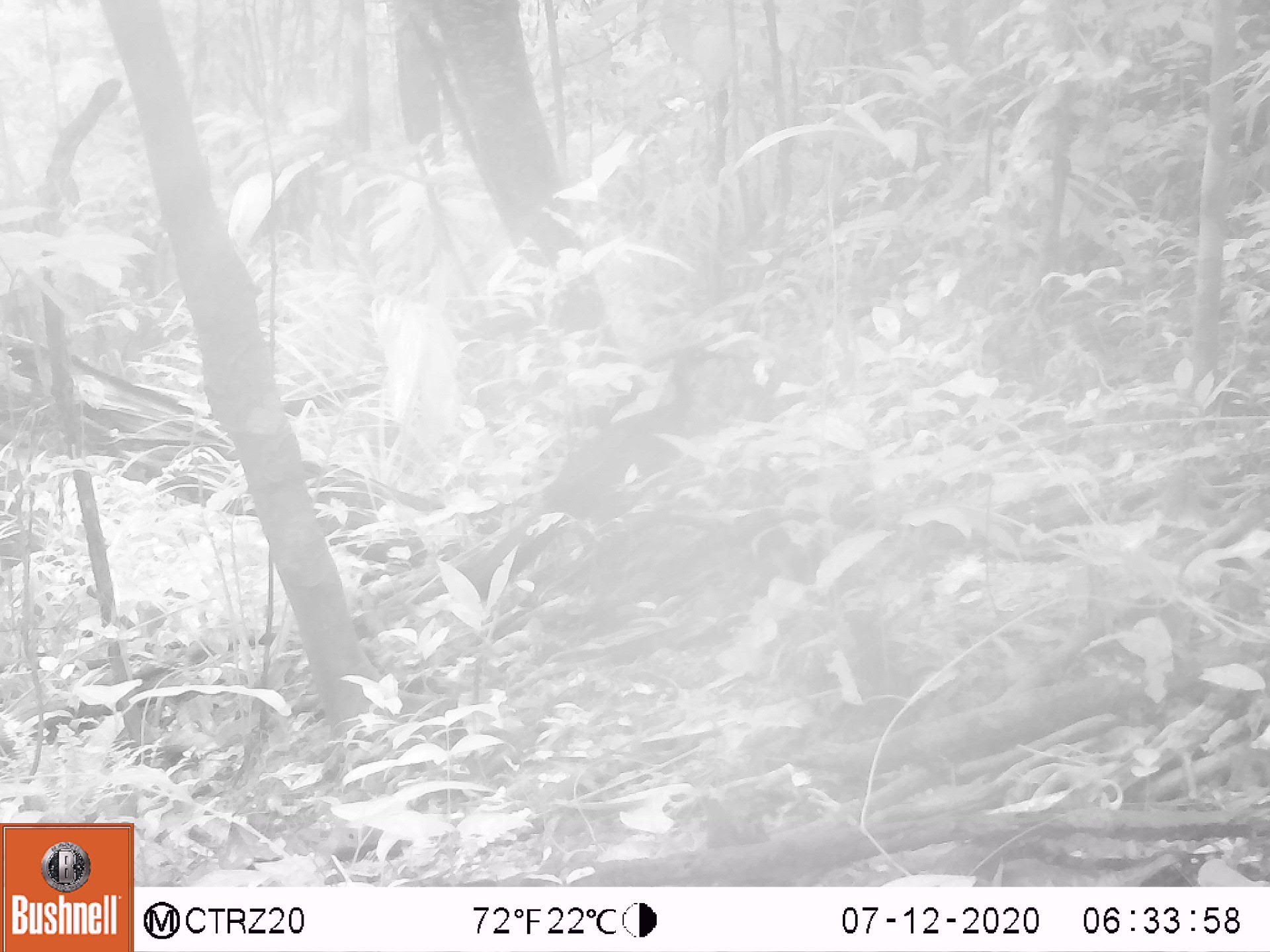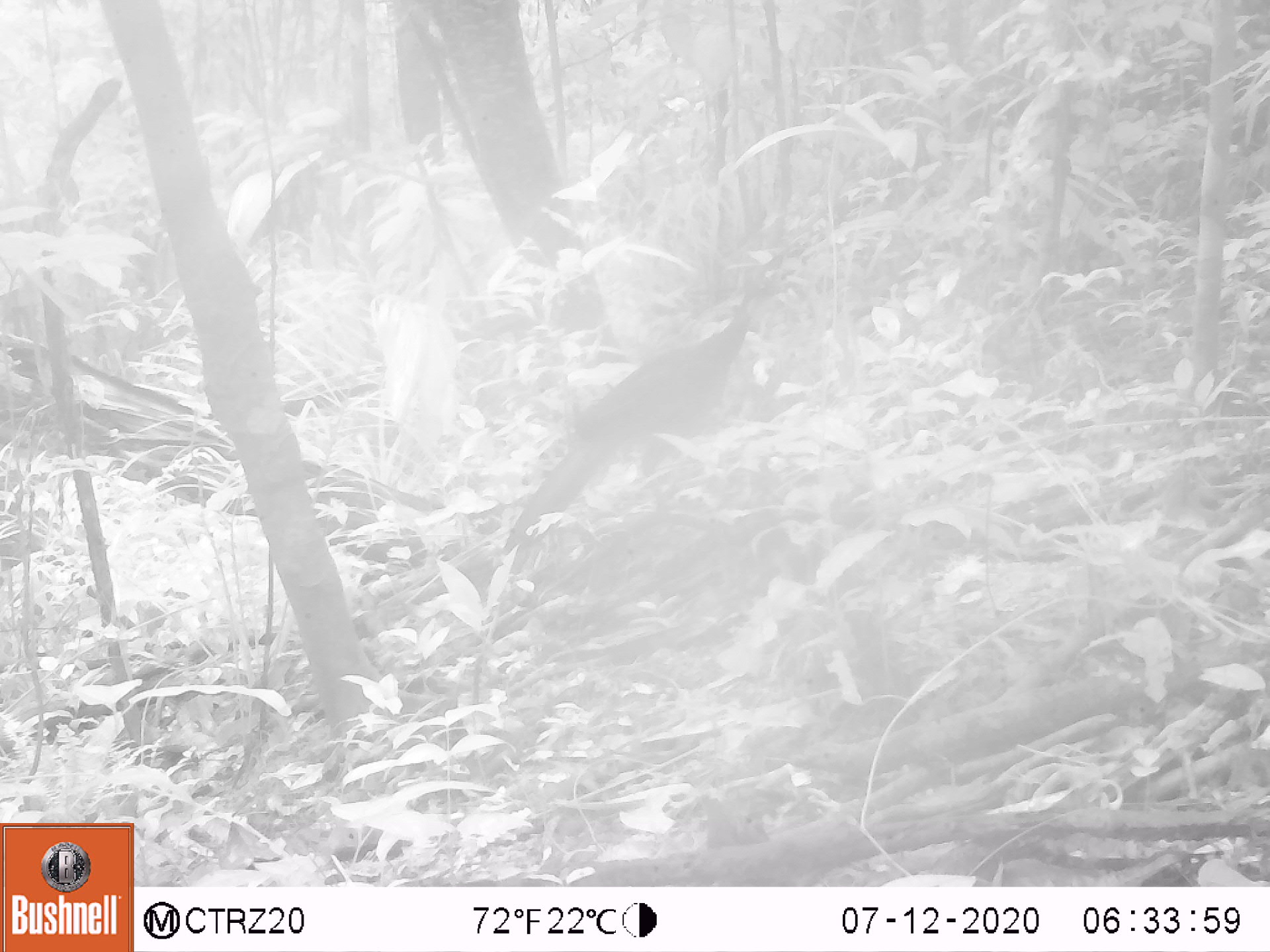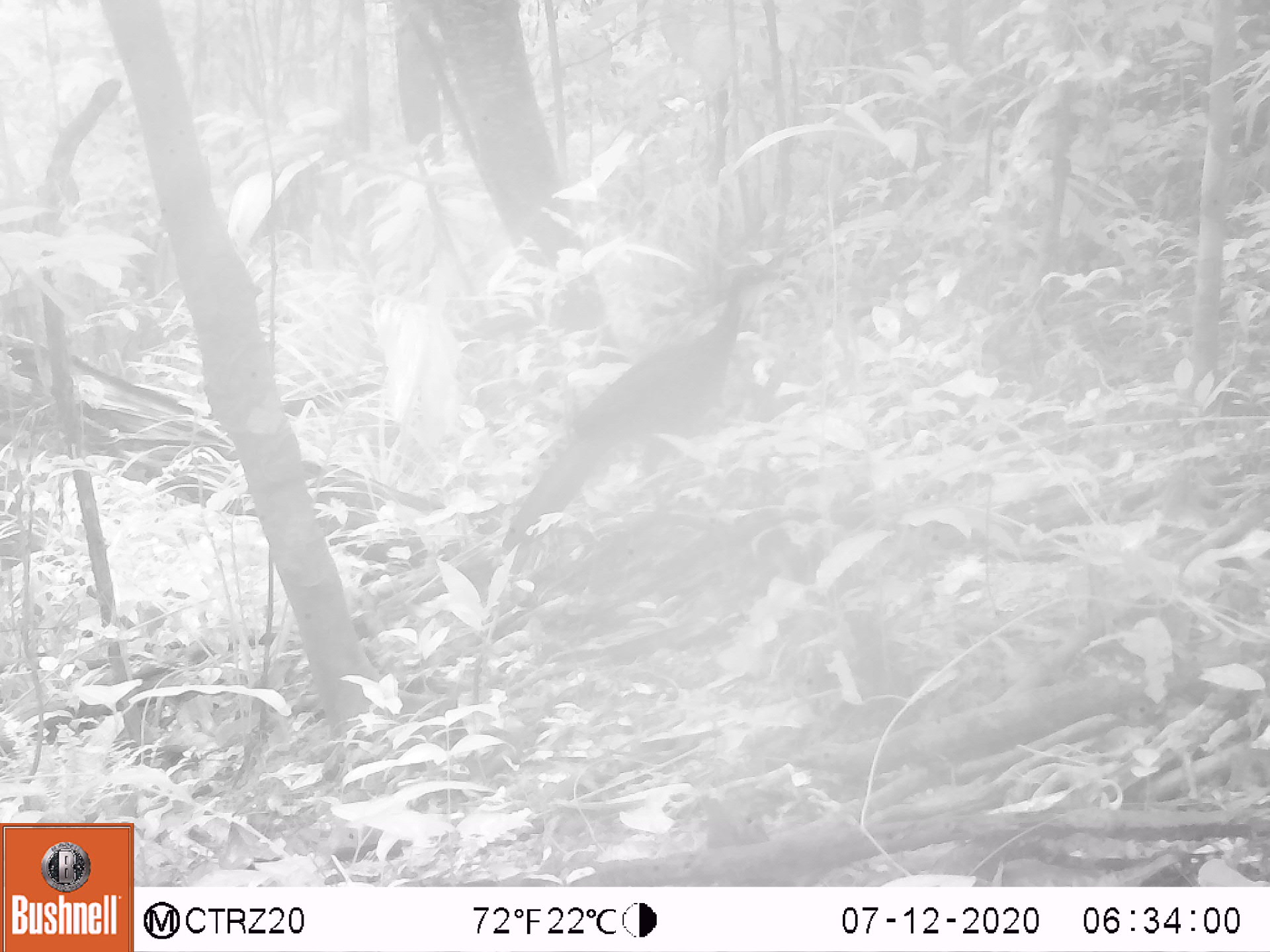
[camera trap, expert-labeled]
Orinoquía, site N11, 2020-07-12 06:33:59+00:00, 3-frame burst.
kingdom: Animalia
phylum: Chordata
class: Aves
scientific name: Aves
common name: bird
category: unknown bird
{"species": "unknown bird (bird) (Aves)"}